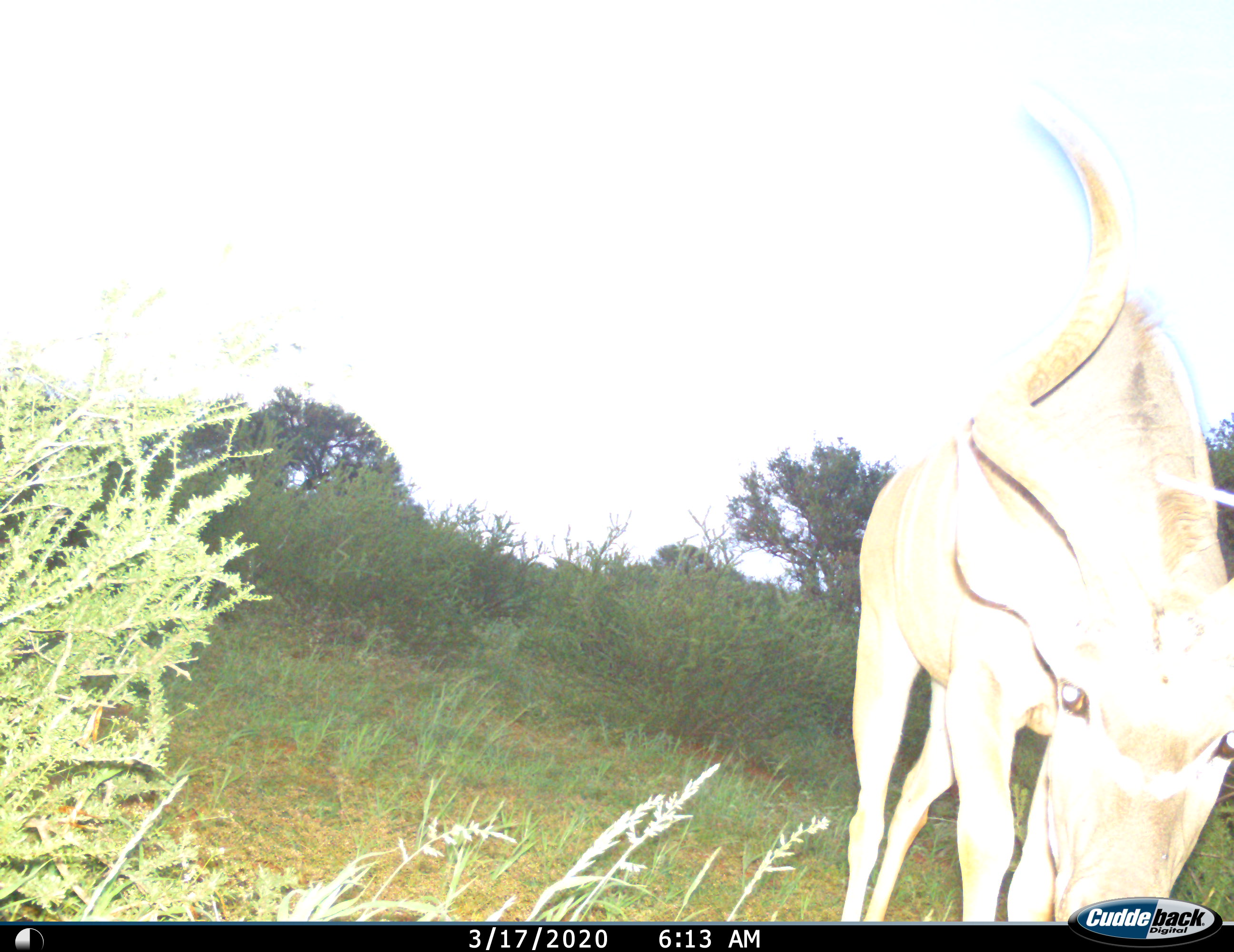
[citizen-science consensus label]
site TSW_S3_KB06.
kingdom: Animalia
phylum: Chordata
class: Mammalia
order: Artiodactyla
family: Bovidae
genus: Tragelaphus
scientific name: Tragelaphus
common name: kudu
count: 1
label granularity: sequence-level